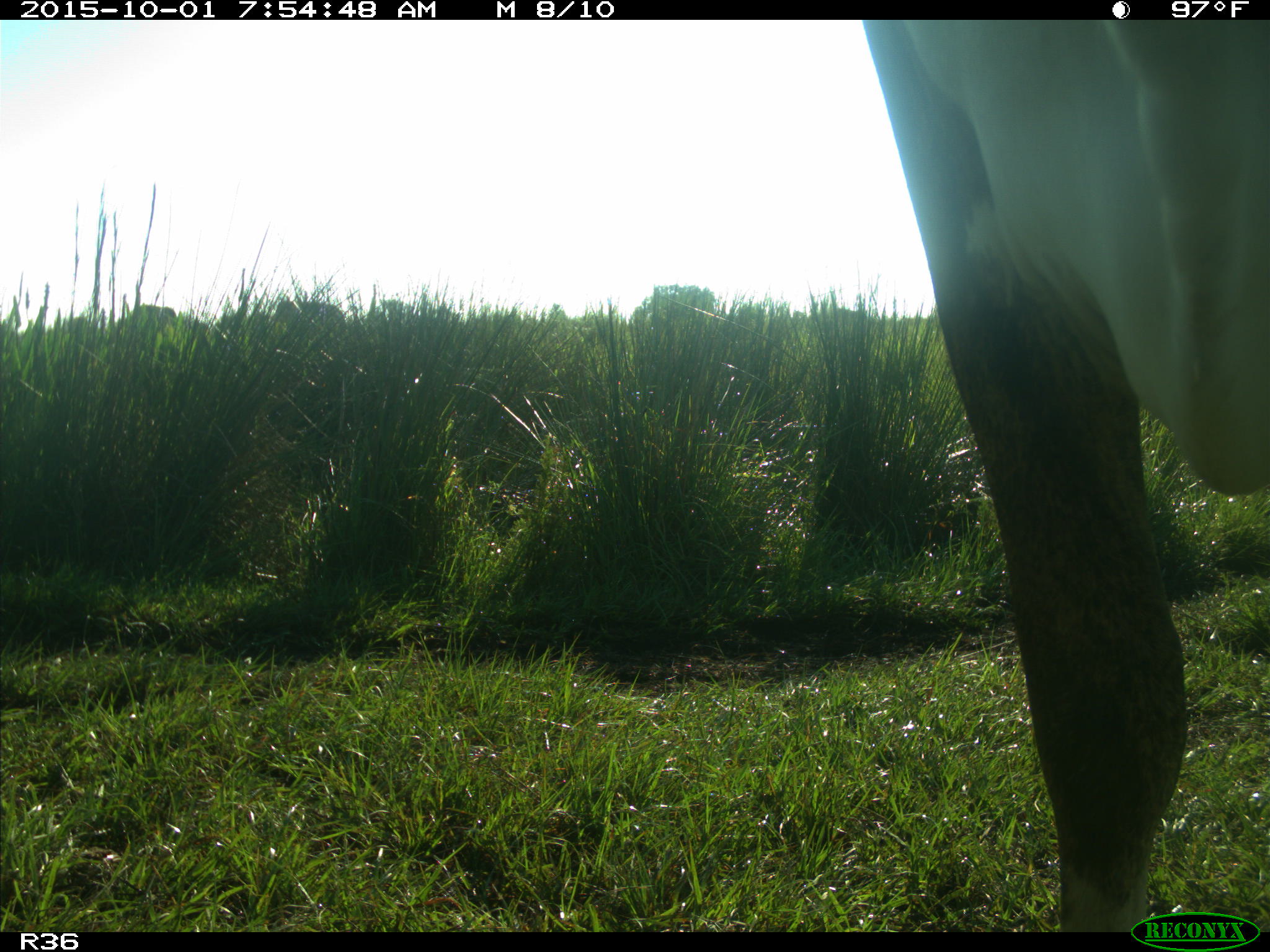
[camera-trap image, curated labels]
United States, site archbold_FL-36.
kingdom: Animalia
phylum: Chordata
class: Mammalia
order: Artiodactyla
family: Bovidae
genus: Bos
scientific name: Bos taurus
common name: domestic cow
Bos taurus (domestic cow).